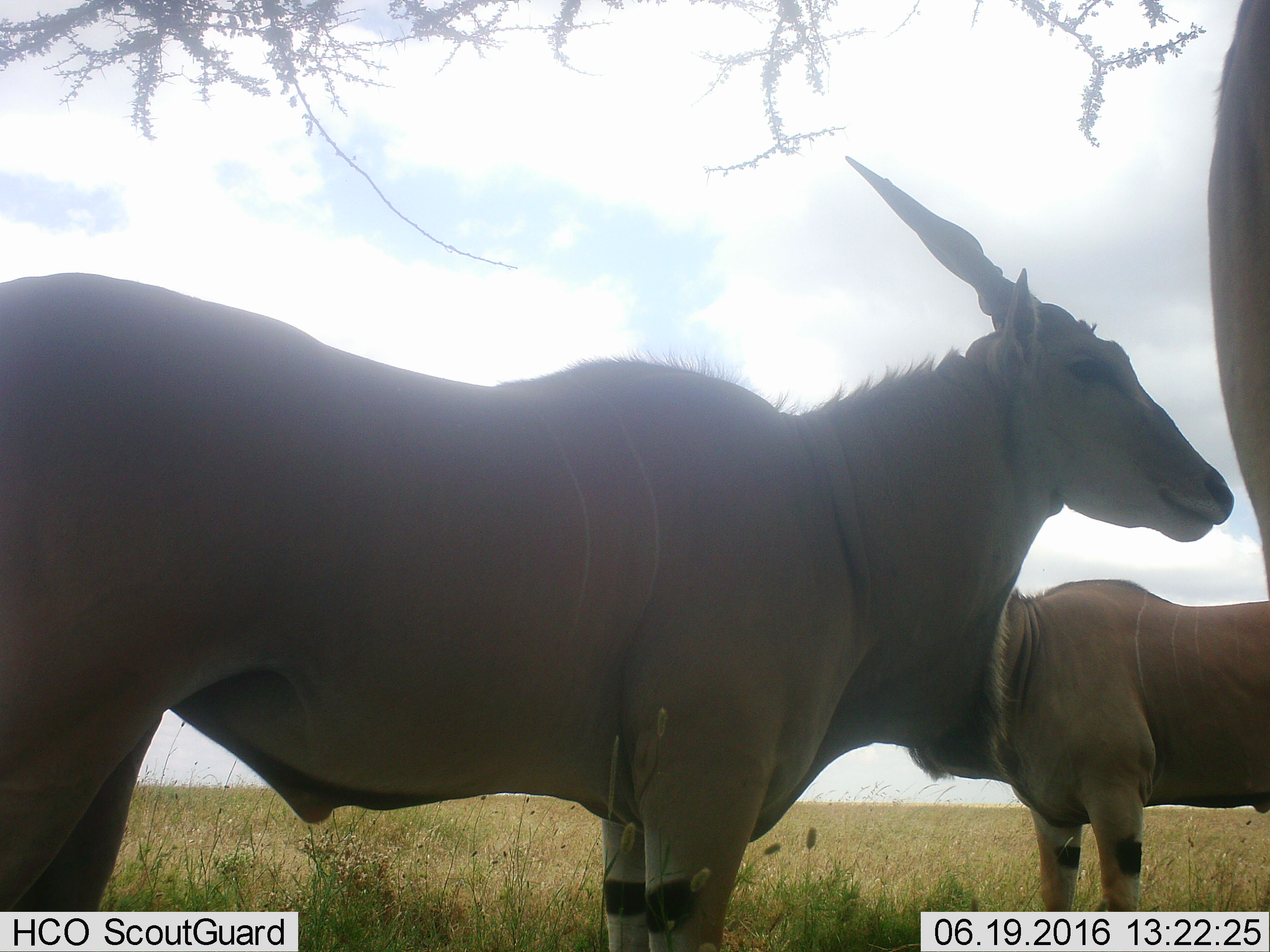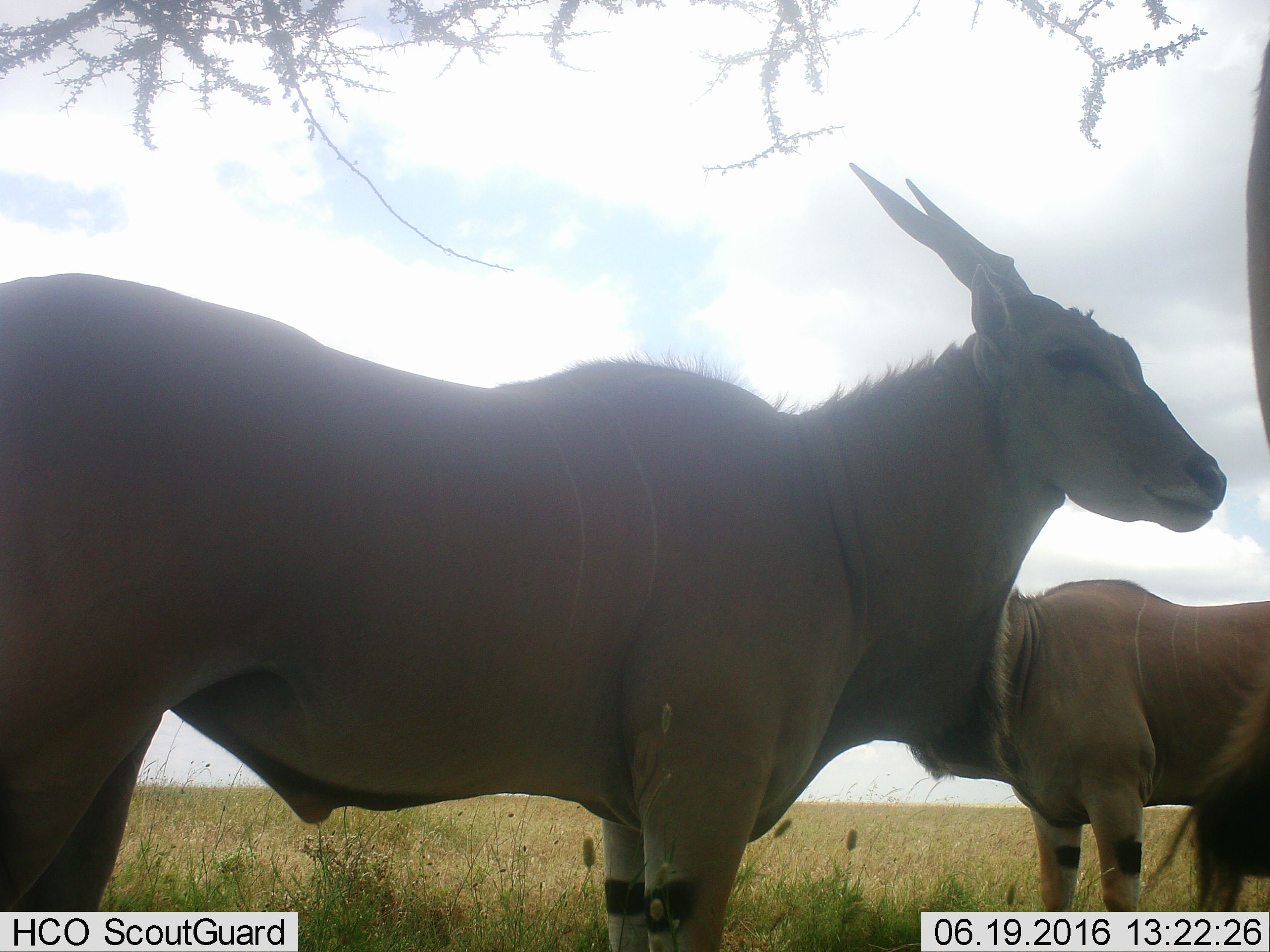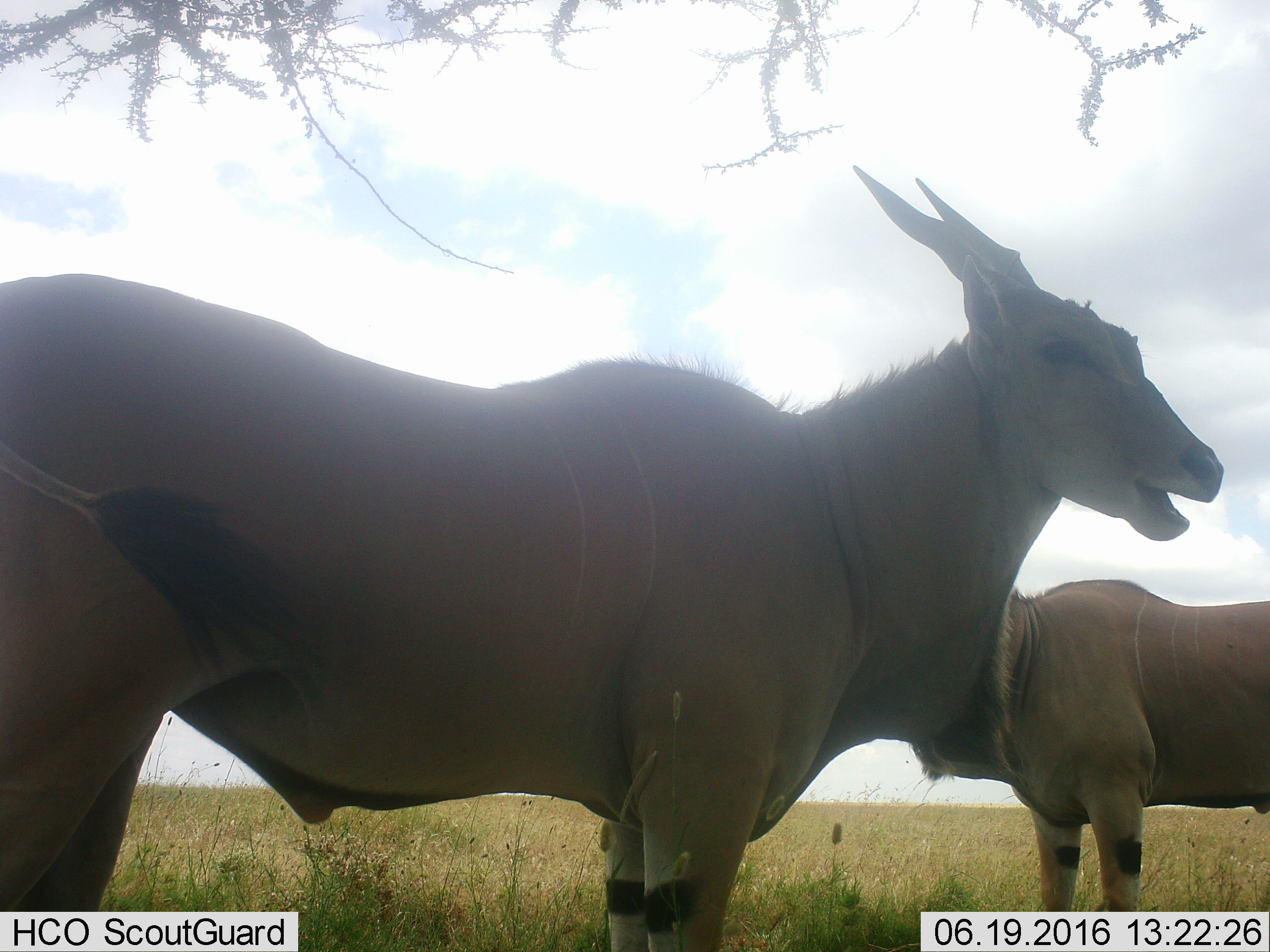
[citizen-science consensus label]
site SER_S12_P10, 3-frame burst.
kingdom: Animalia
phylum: Chordata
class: Mammalia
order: Artiodactyla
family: Bovidae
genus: Tragelaphus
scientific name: Tragelaphus oryx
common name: eland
Eland (Tragelaphus oryx), count 3. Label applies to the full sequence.